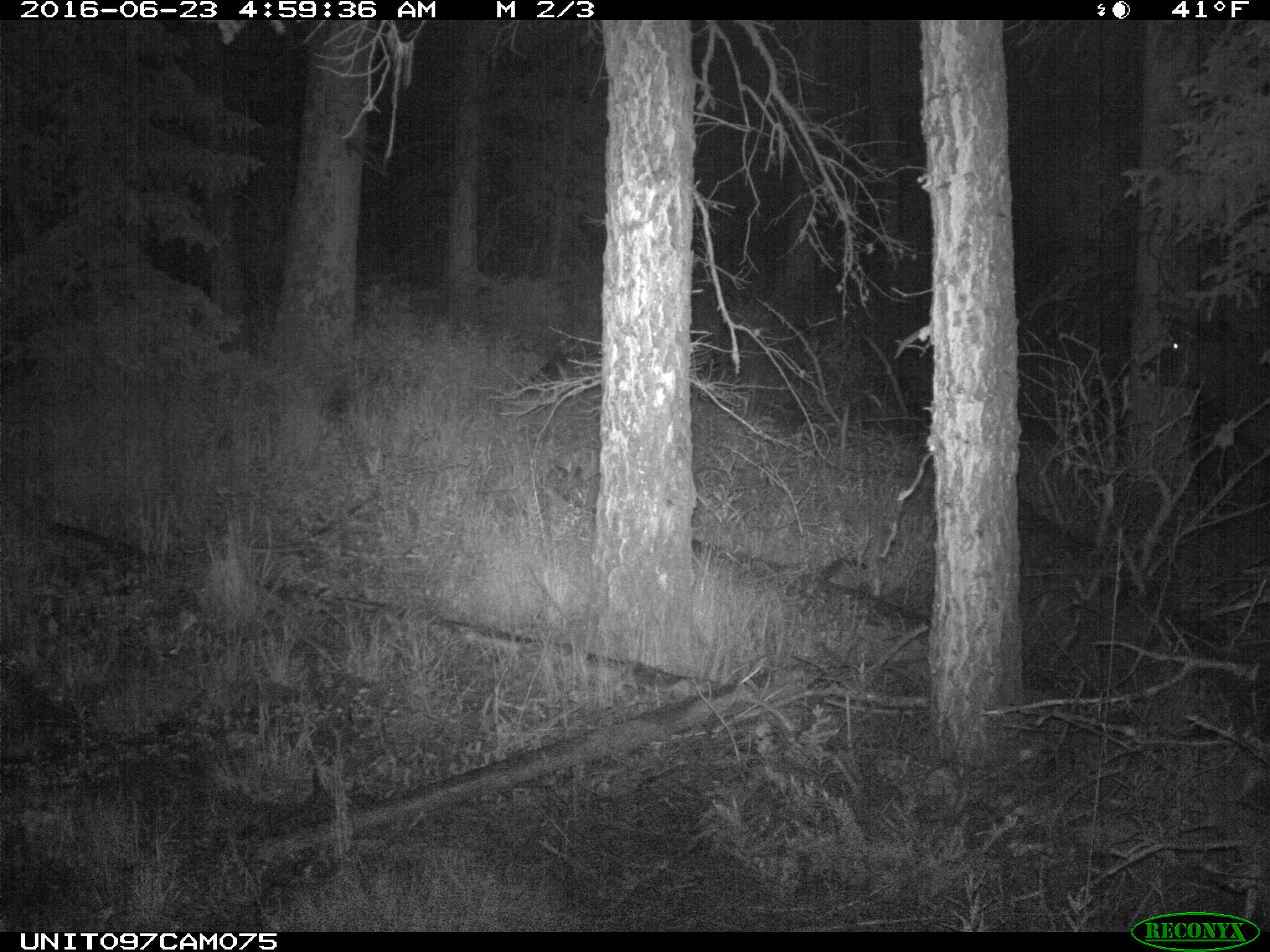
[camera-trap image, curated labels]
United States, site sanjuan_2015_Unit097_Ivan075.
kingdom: Animalia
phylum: Chordata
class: Mammalia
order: Artiodactyla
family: Cervidae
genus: Cervus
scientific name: Cervus elaphus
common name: red deer